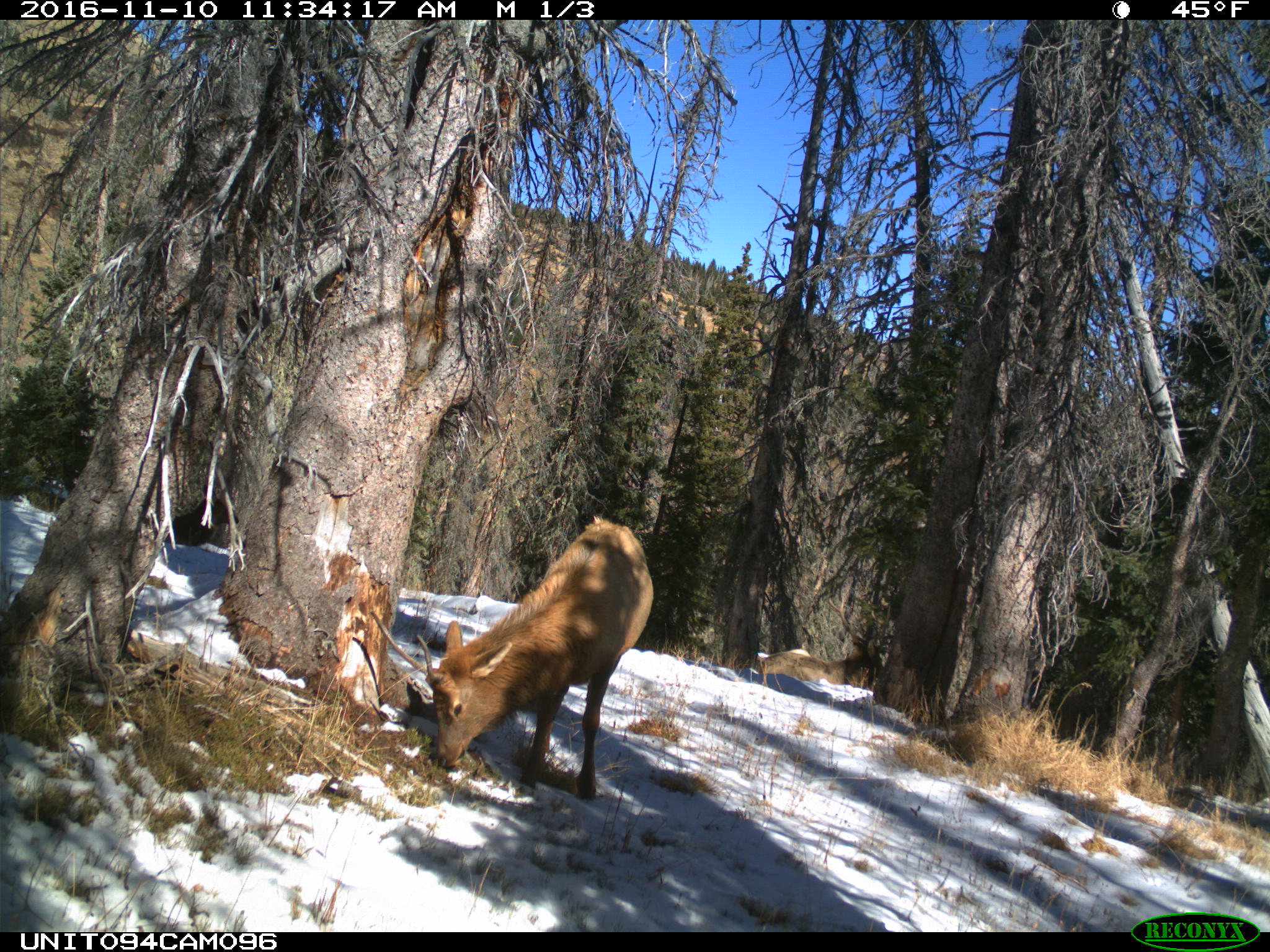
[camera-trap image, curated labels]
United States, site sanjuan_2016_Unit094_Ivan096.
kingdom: Animalia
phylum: Chordata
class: Mammalia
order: Artiodactyla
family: Cervidae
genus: Cervus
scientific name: Cervus elaphus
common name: red deer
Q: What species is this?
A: Cervus elaphus (red deer).